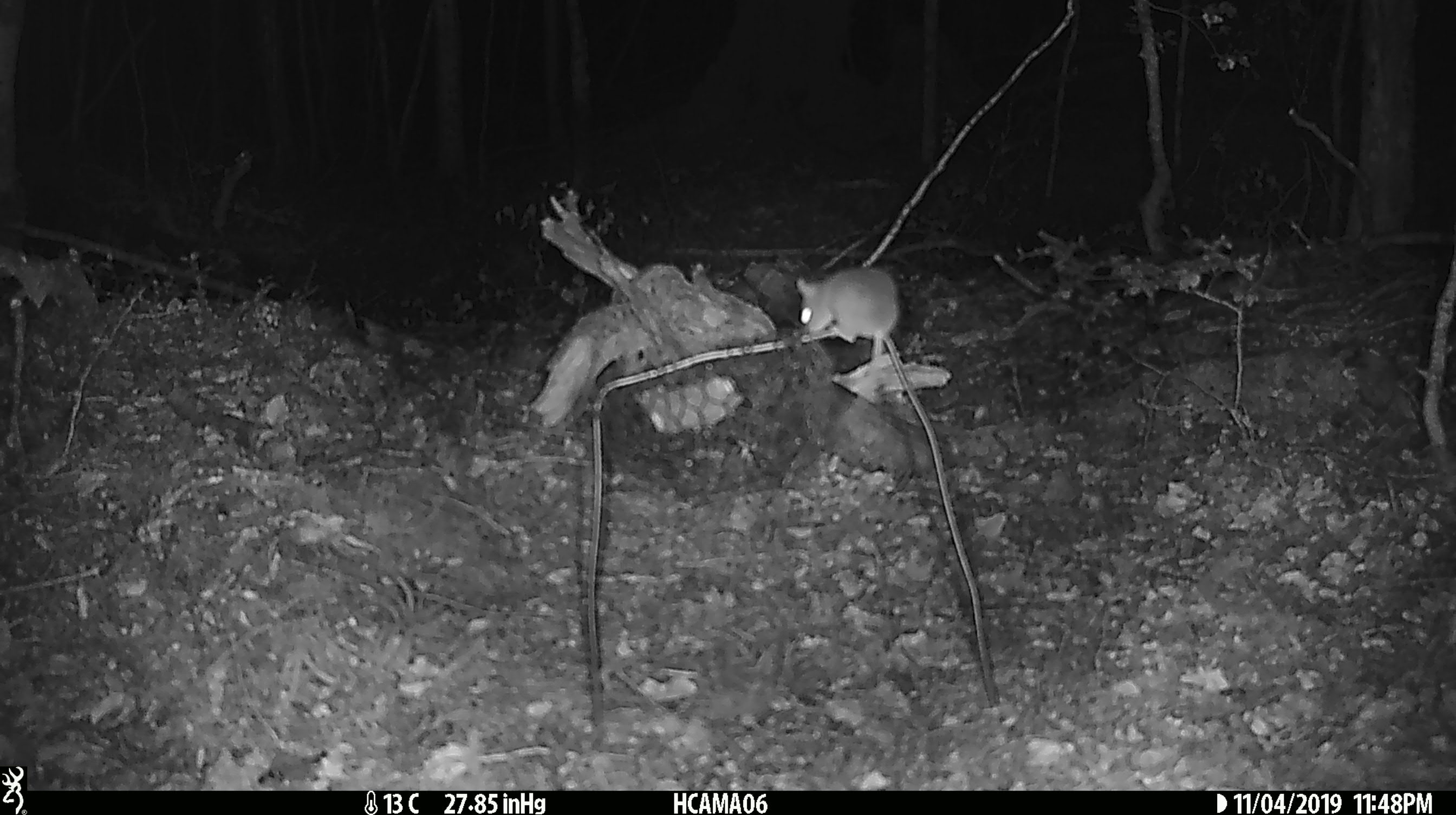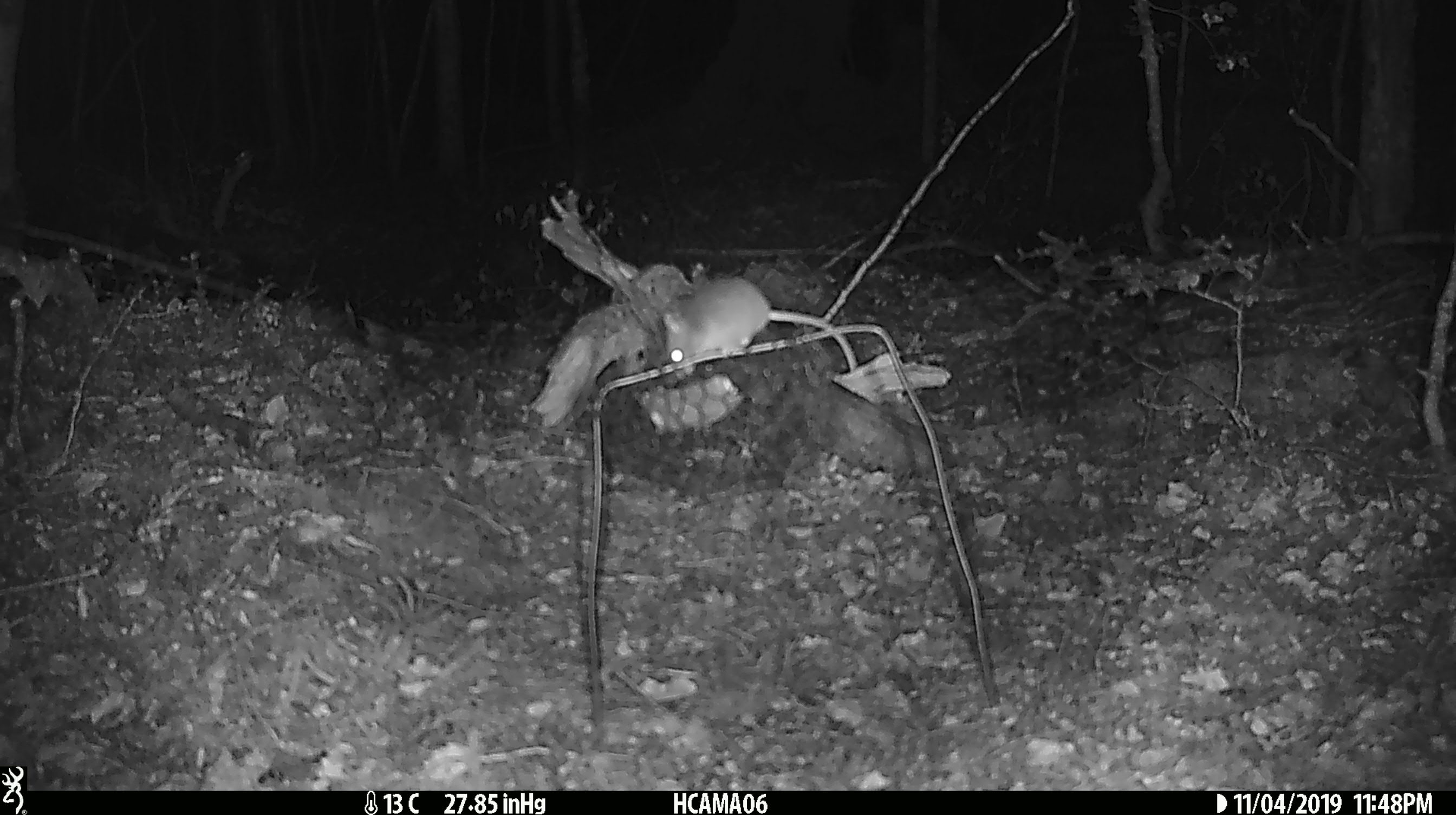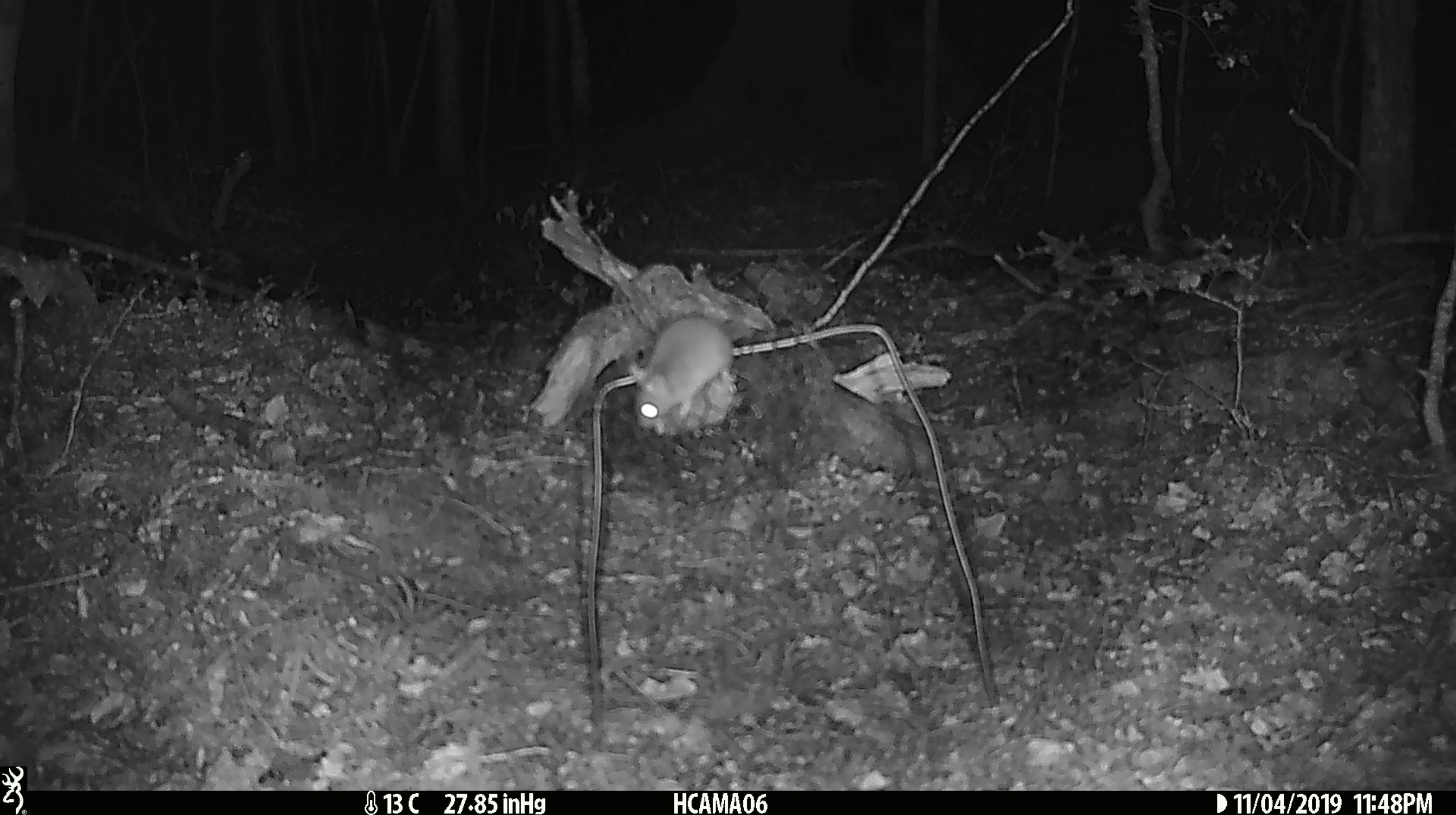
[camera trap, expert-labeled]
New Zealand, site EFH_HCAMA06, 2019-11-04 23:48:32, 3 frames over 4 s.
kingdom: Animalia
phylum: Chordata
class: Mammalia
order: Rodentia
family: Muridae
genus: Mus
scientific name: Mus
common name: mouse